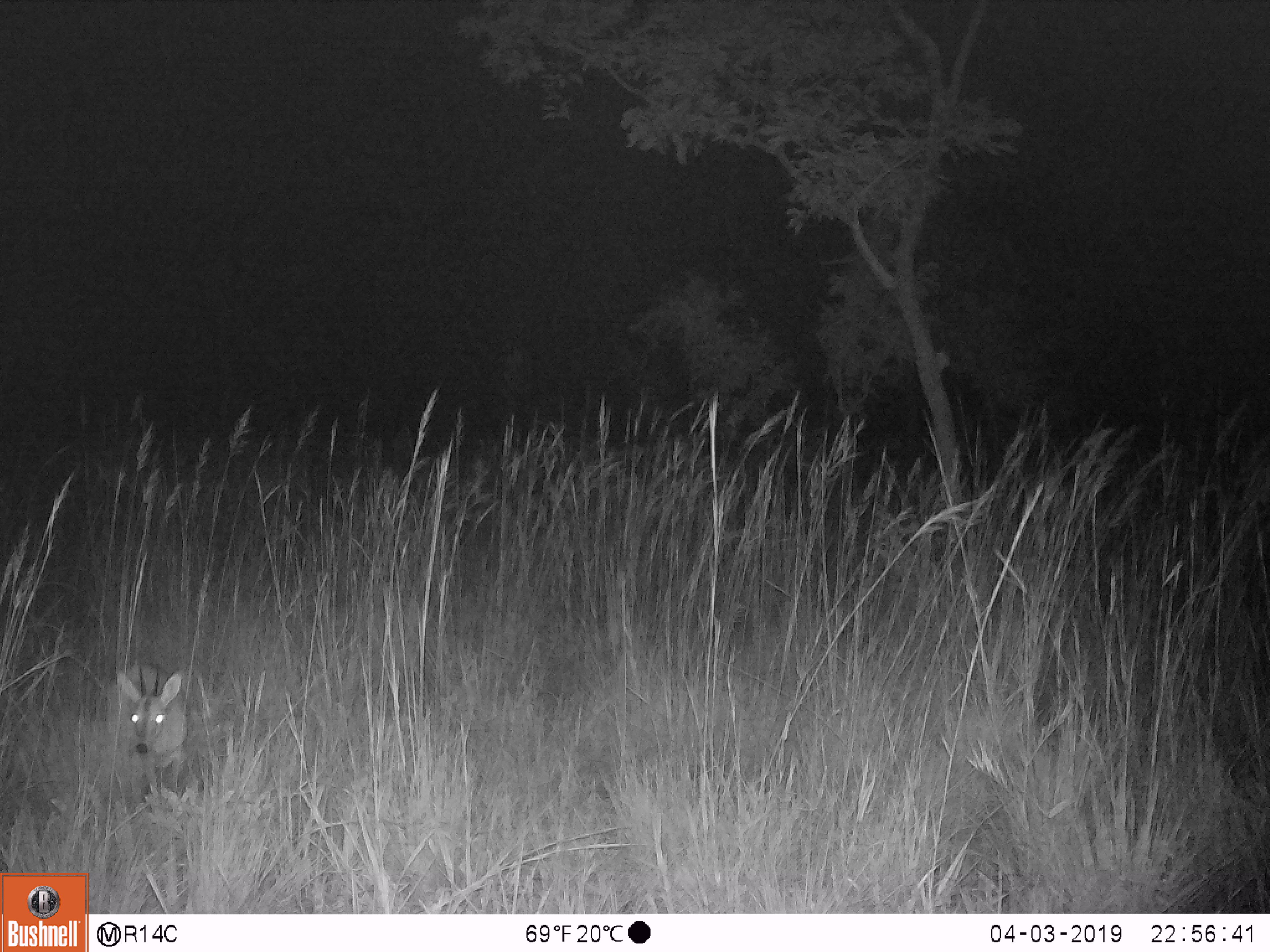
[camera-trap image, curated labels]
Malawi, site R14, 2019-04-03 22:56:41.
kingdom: Animalia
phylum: Chordata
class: Mammalia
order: Artiodactyla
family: Bovidae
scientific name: Antilopinae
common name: small antelope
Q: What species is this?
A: Small antelope (Antilopinae).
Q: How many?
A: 1.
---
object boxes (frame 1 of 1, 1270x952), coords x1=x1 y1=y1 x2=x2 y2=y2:
small antelope: x1=101 y1=664 x2=192 y2=807